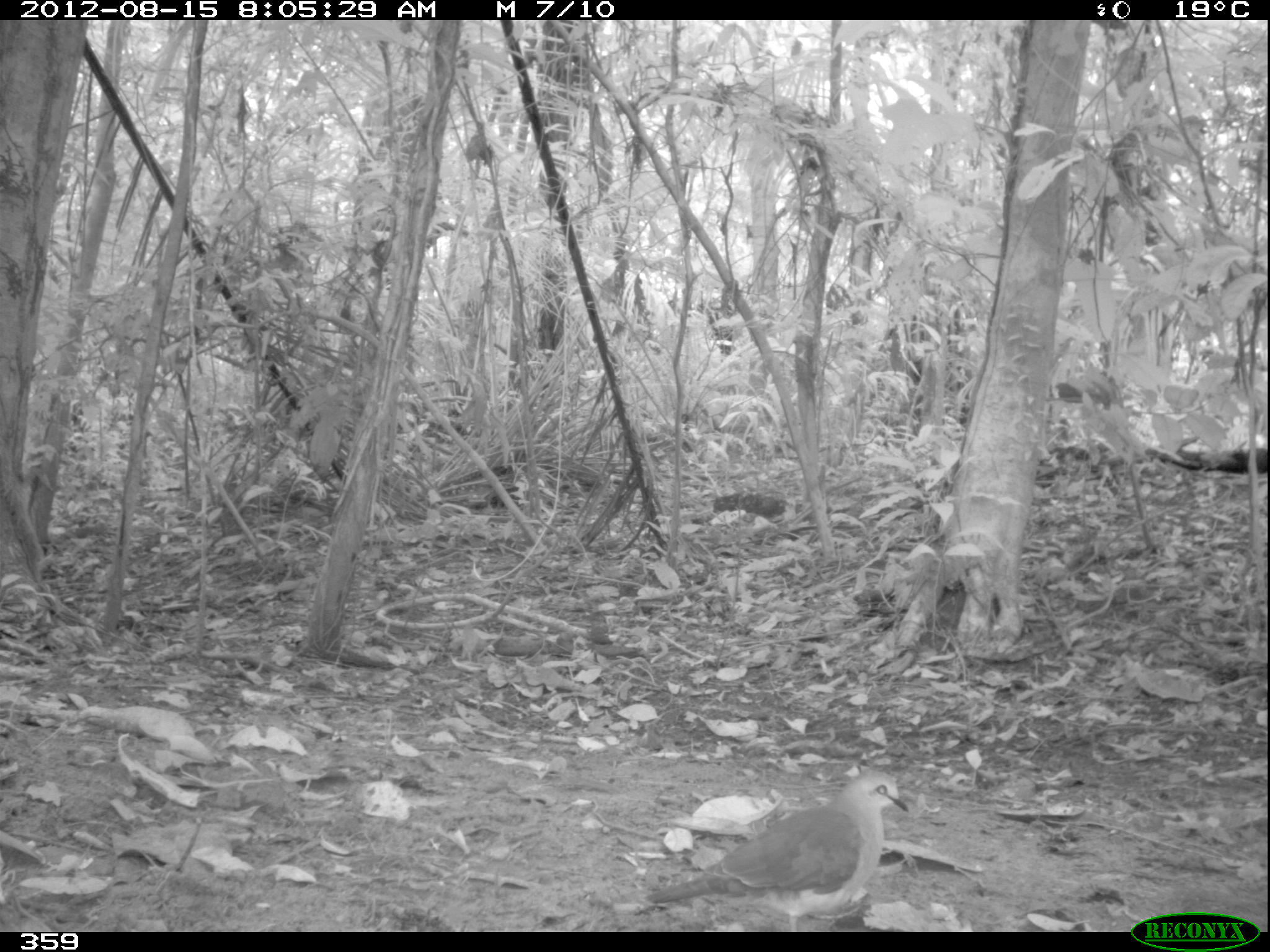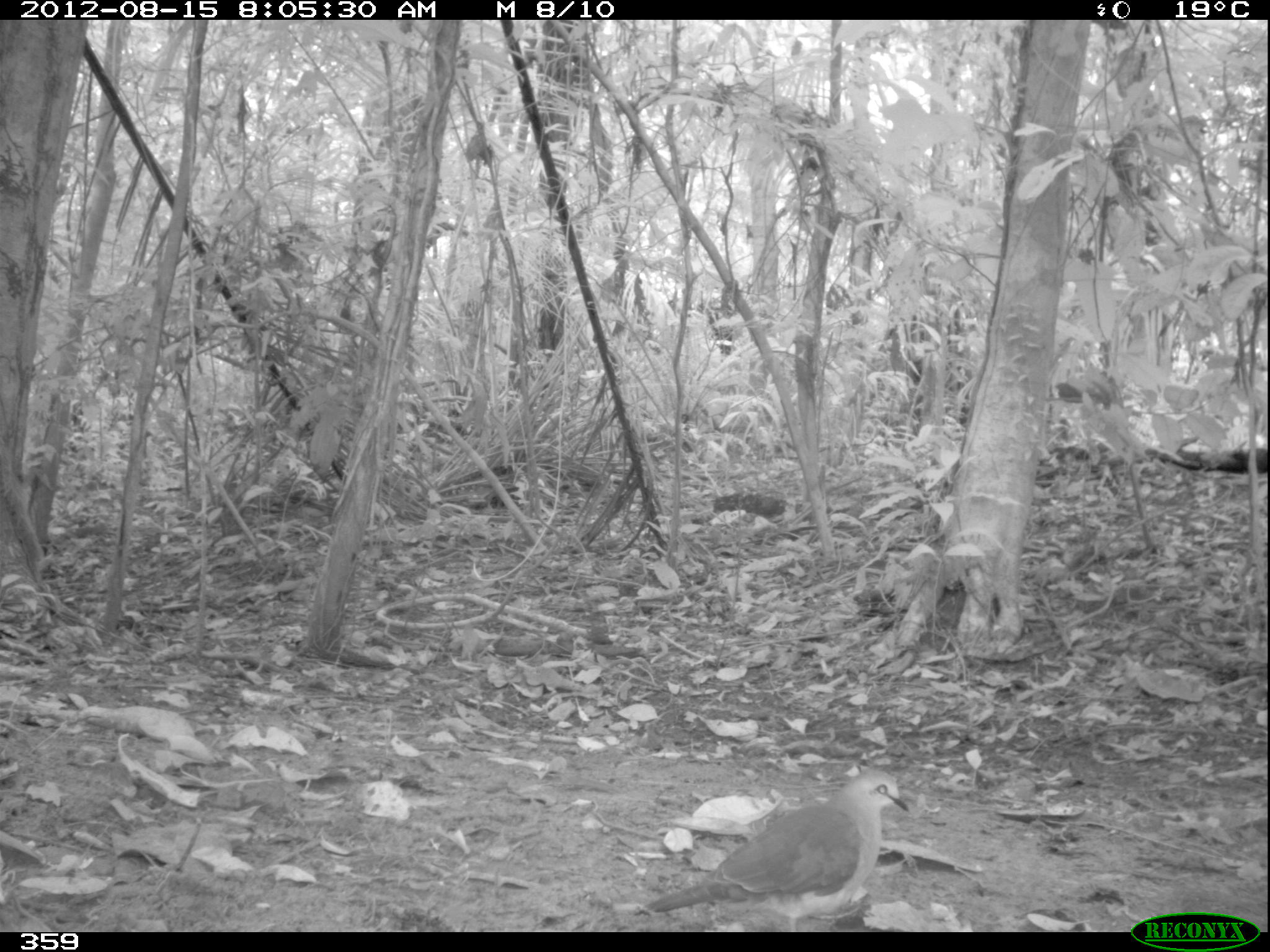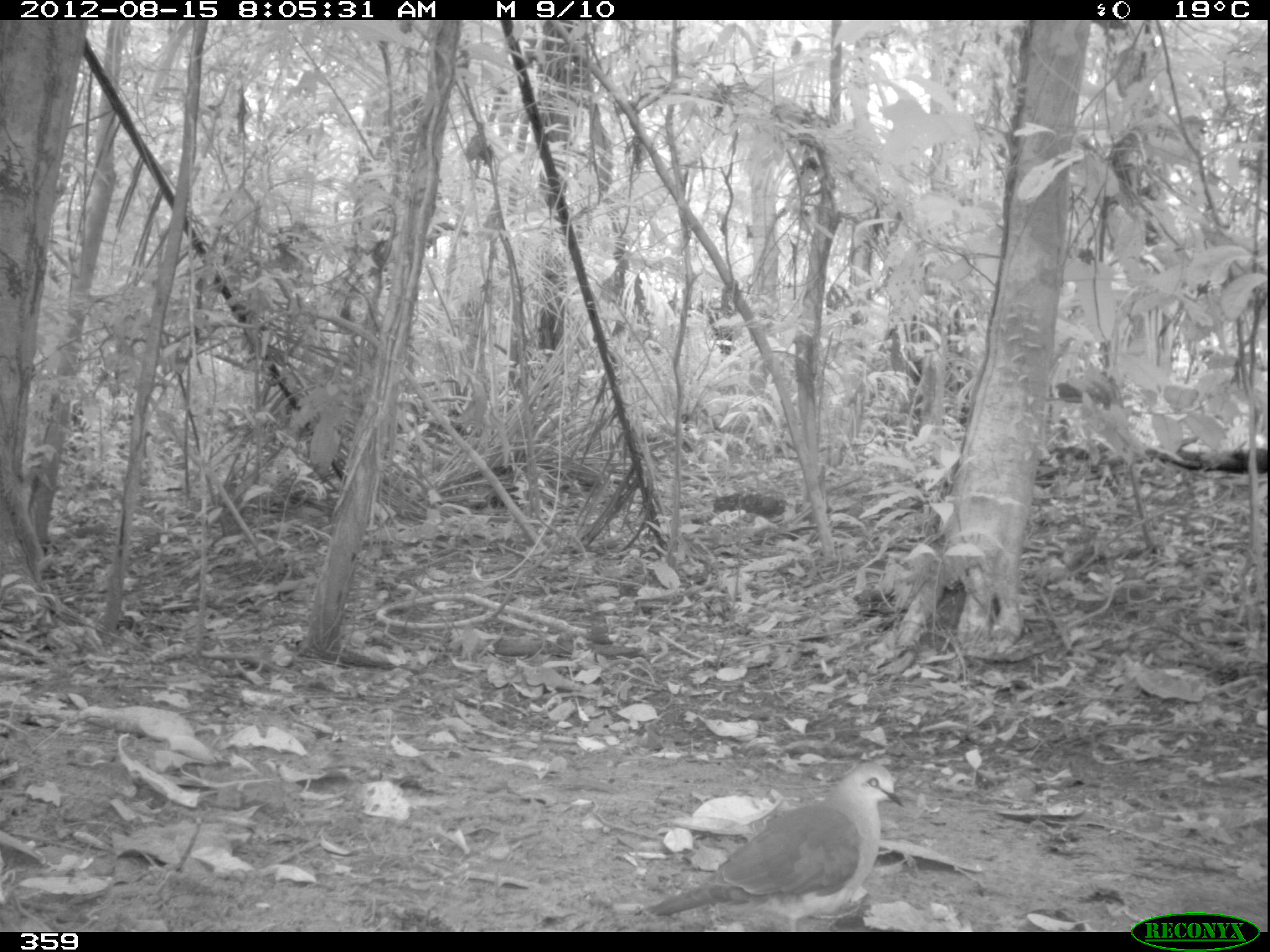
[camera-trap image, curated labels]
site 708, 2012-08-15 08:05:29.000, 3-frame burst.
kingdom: Animalia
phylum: Chordata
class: Aves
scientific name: Aves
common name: bird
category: unknown bird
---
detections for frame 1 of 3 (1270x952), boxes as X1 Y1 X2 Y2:
unknown bird: 645 767 910 933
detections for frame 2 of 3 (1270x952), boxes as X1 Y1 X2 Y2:
unknown bird: 649 768 910 933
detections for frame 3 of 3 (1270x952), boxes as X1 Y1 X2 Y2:
unknown bird: 633 759 906 932